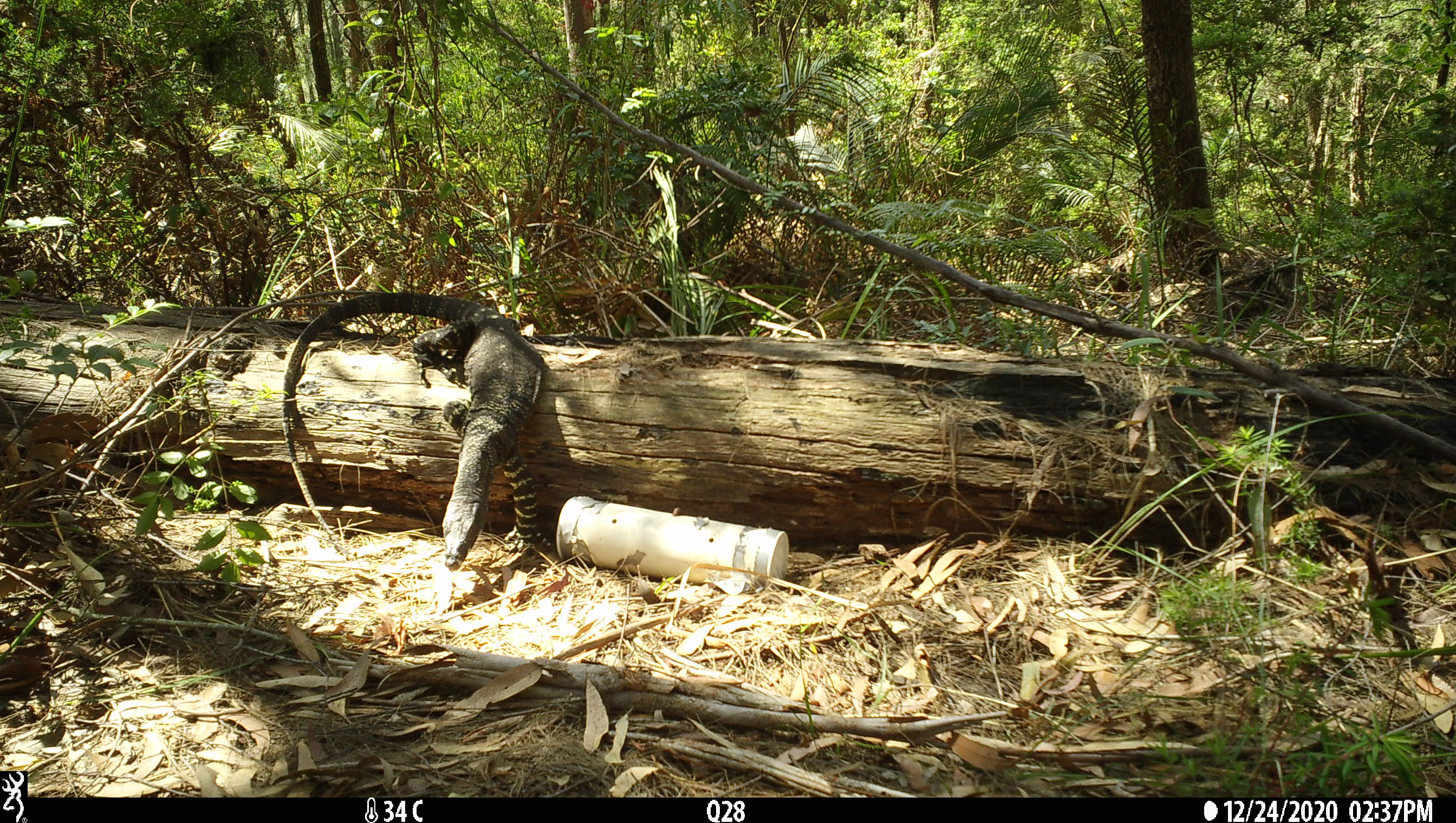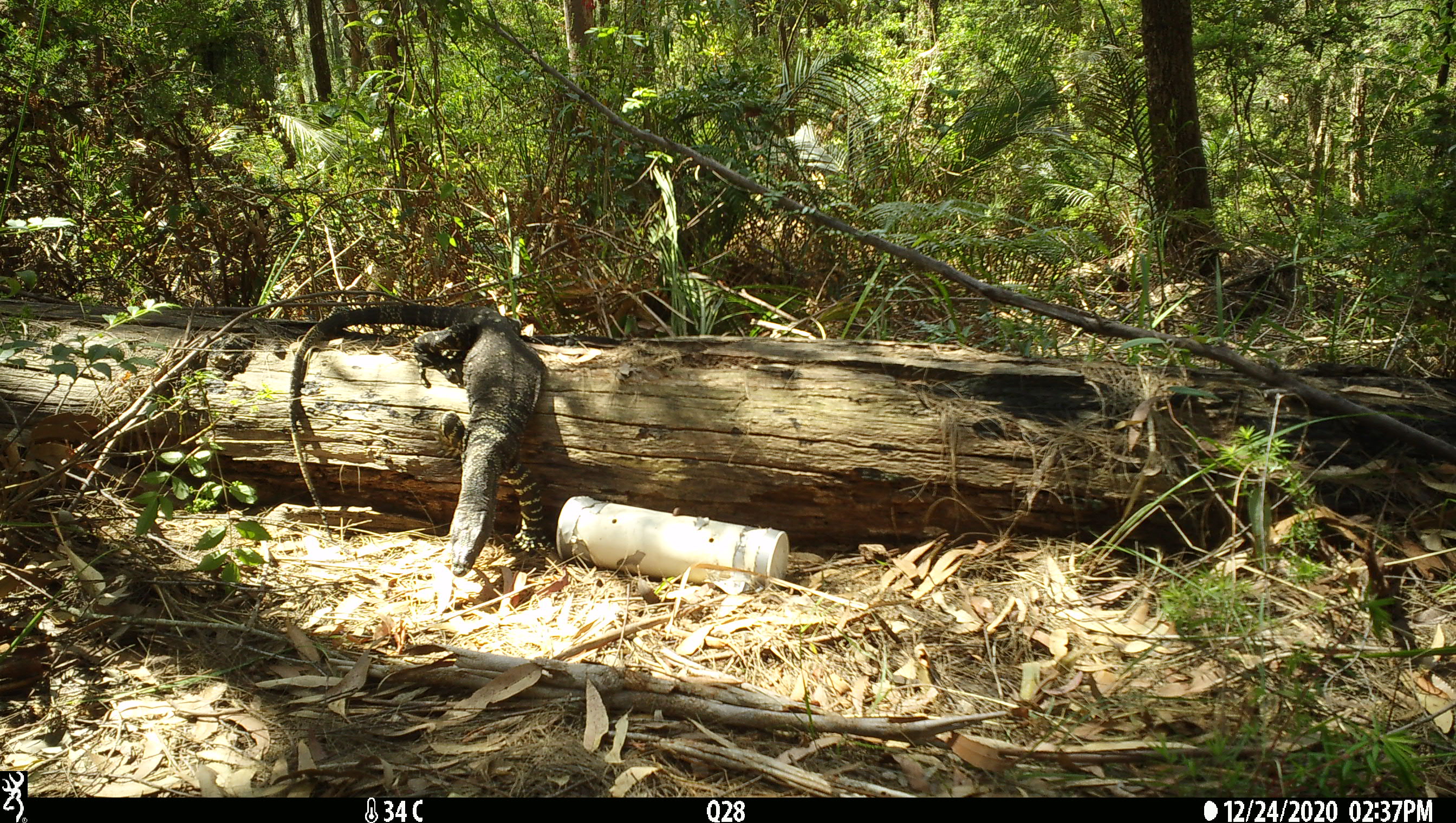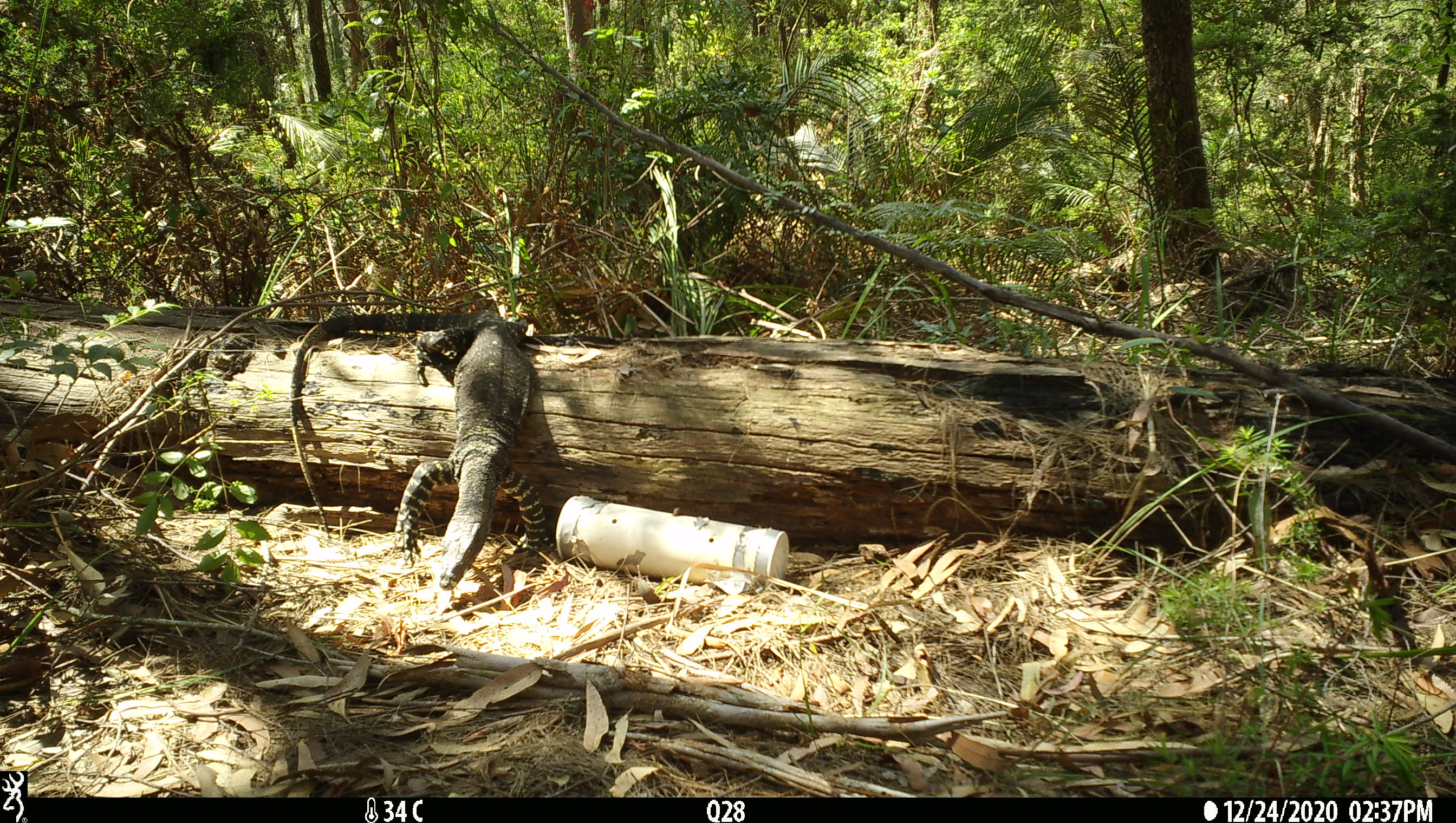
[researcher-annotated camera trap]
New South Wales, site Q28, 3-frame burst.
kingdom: Animalia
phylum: Chordata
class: Reptilia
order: Squamata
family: Varanidae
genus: Varanus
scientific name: Varanus varius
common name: lace monitor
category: goanna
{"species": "goanna (lace monitor) (Varanus varius)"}